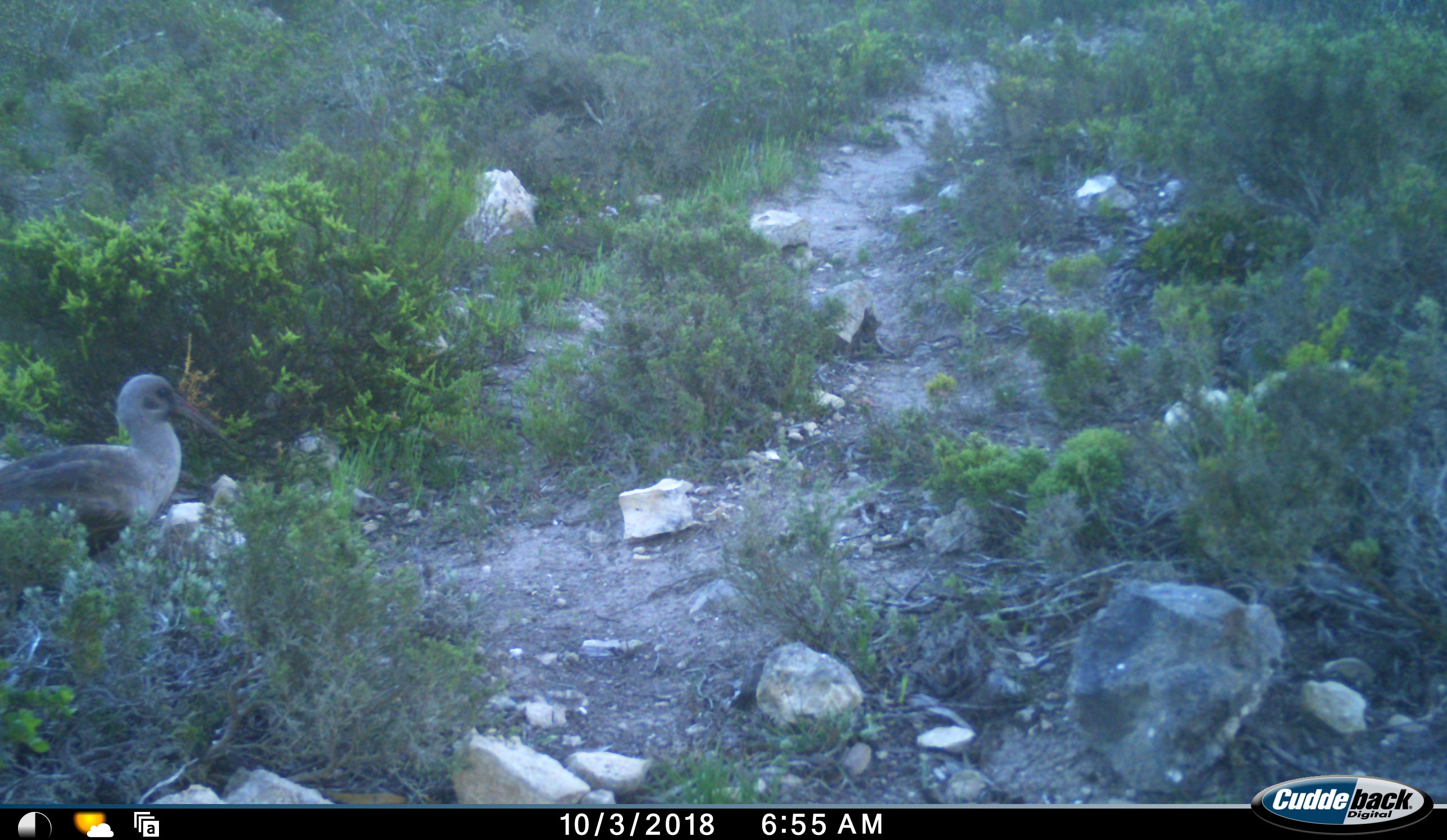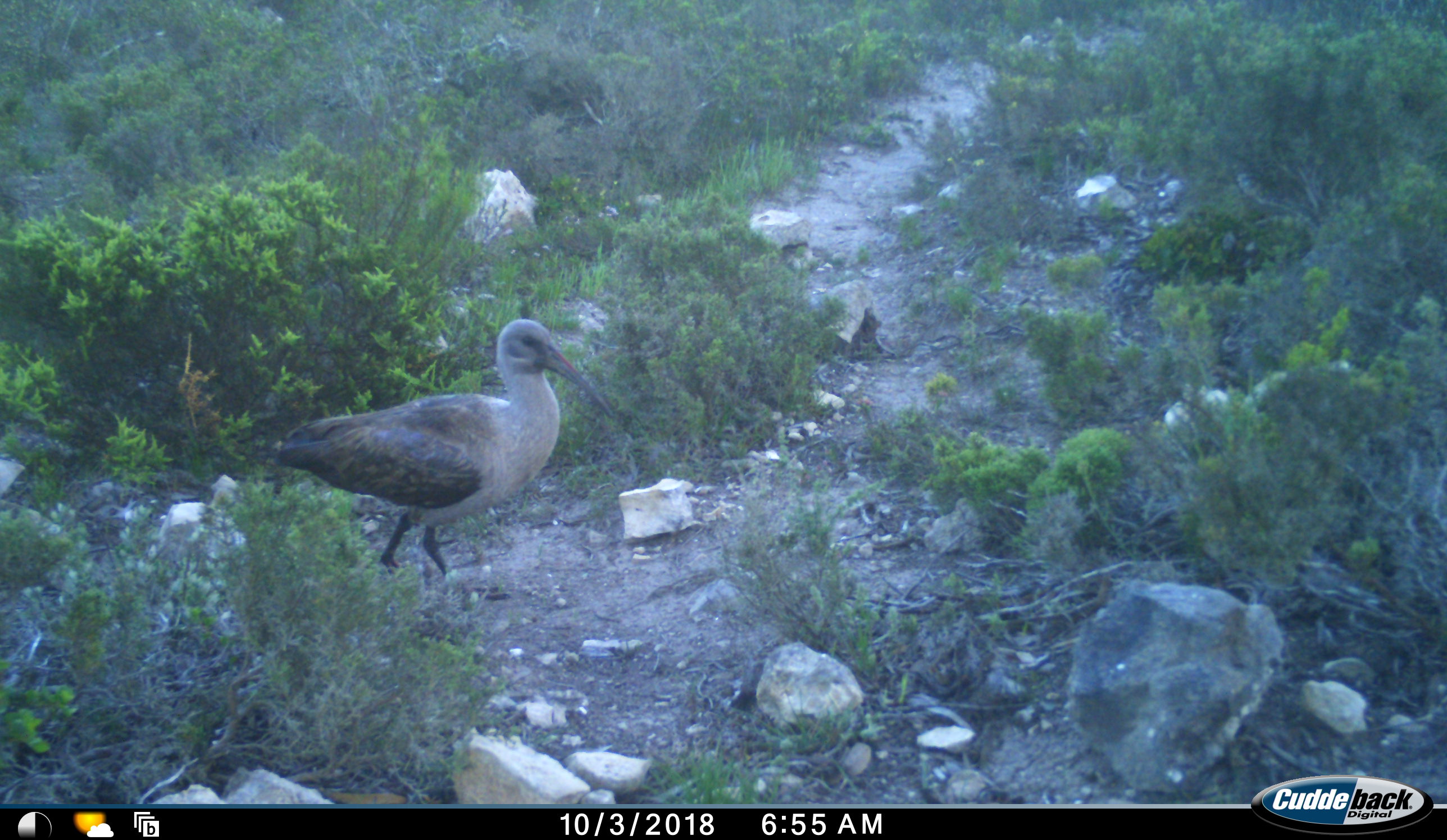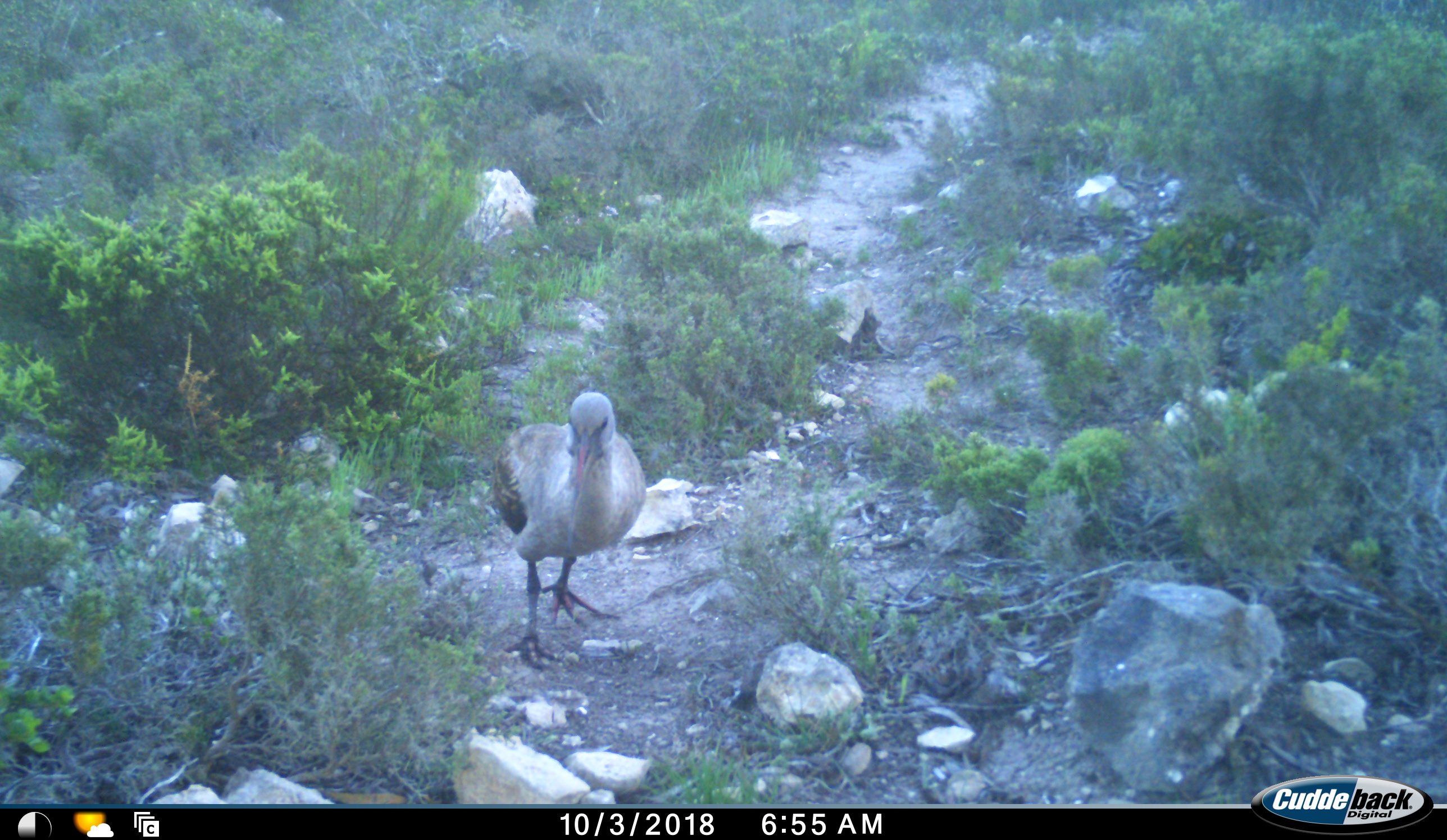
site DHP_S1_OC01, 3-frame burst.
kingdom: Animalia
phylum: Chordata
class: Aves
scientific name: Aves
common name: bird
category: birdother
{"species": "birdother (bird) (Aves)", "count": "1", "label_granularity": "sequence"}